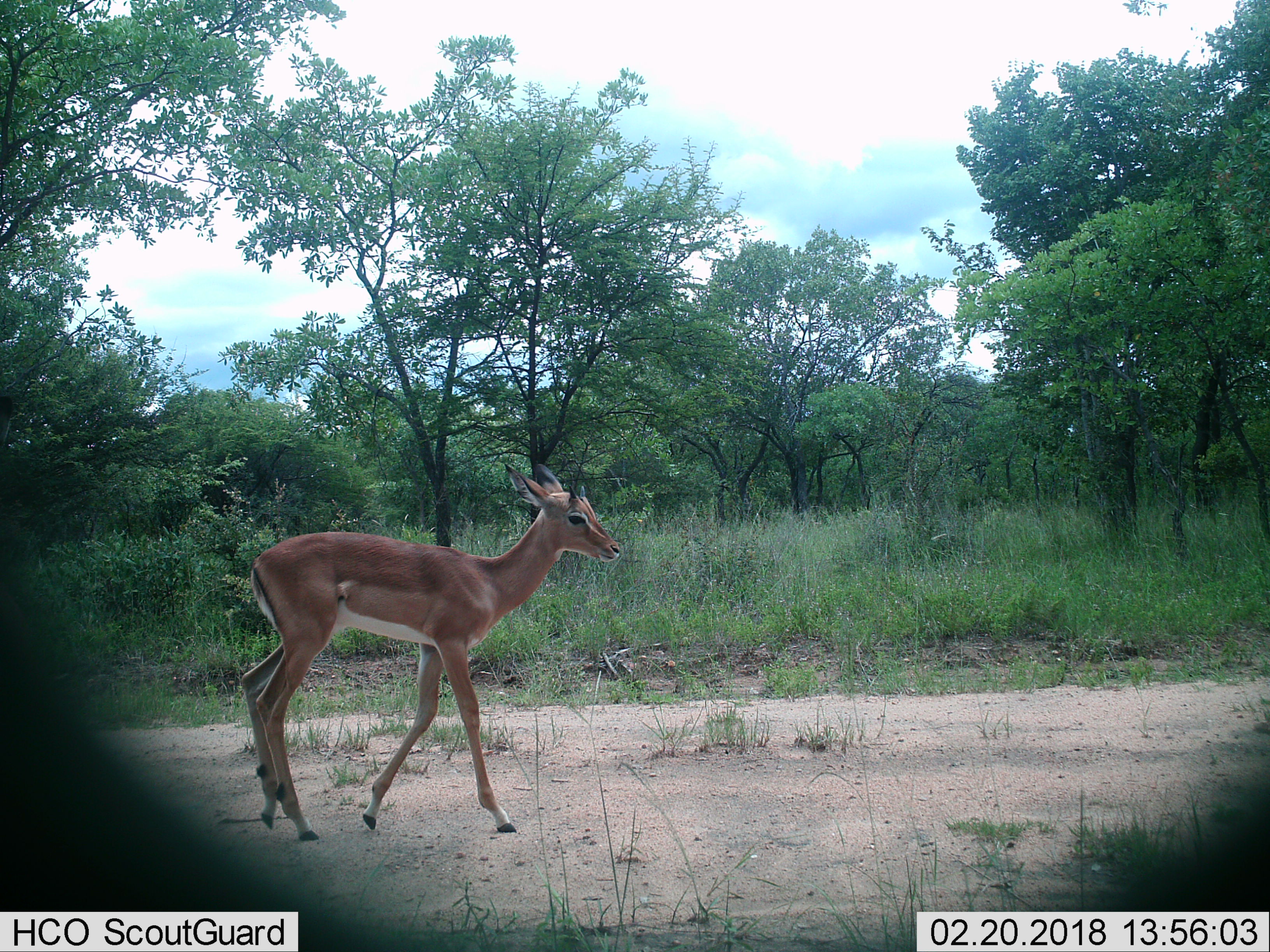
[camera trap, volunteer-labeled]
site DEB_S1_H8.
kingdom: Animalia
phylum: Chordata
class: Mammalia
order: Artiodactyla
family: Bovidae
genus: Aepyceros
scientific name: Aepyceros melampus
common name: impala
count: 1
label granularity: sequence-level